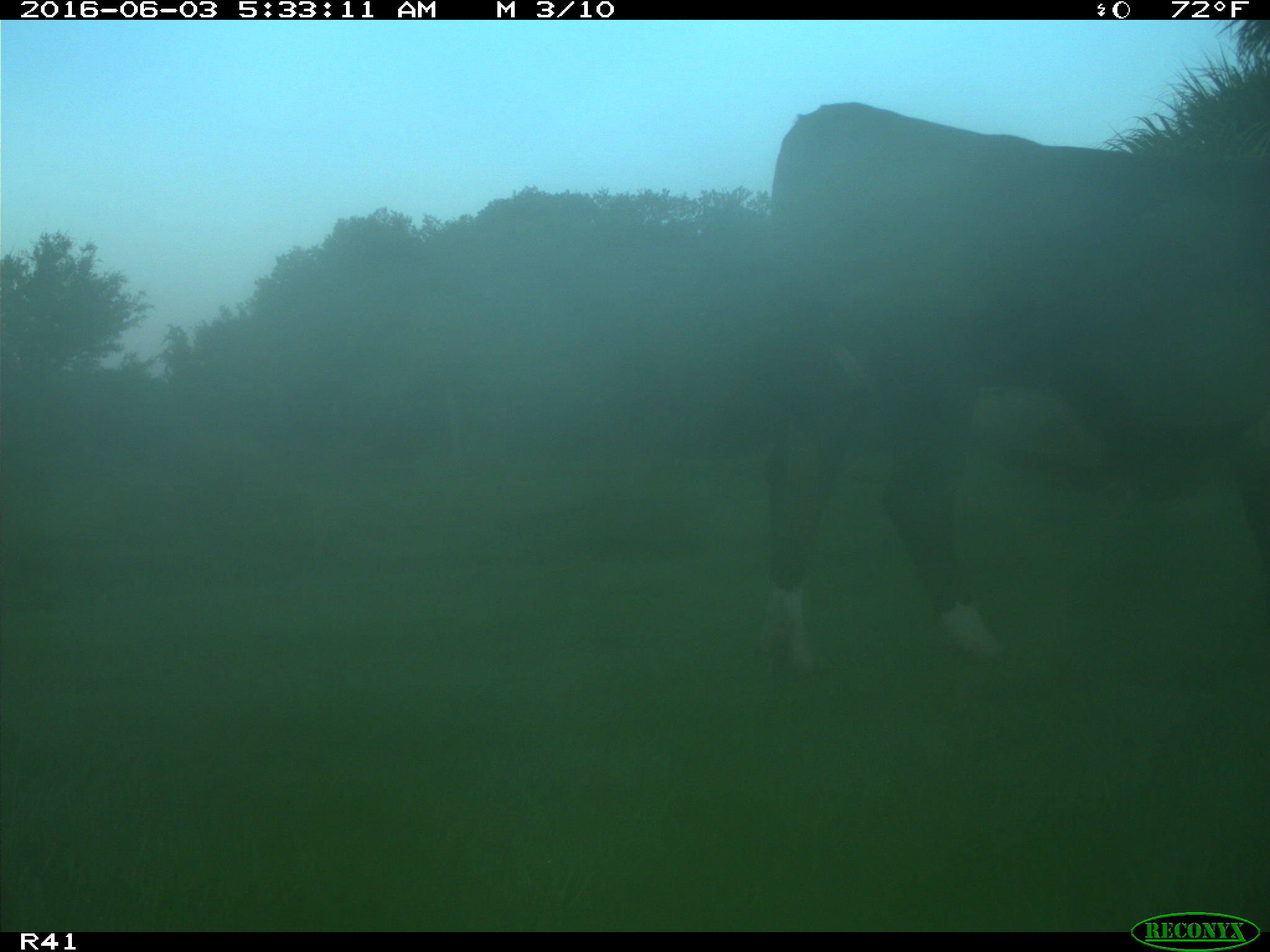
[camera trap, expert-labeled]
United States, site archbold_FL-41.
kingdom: Animalia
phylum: Chordata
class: Mammalia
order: Artiodactyla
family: Bovidae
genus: Bos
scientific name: Bos taurus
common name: domestic cow